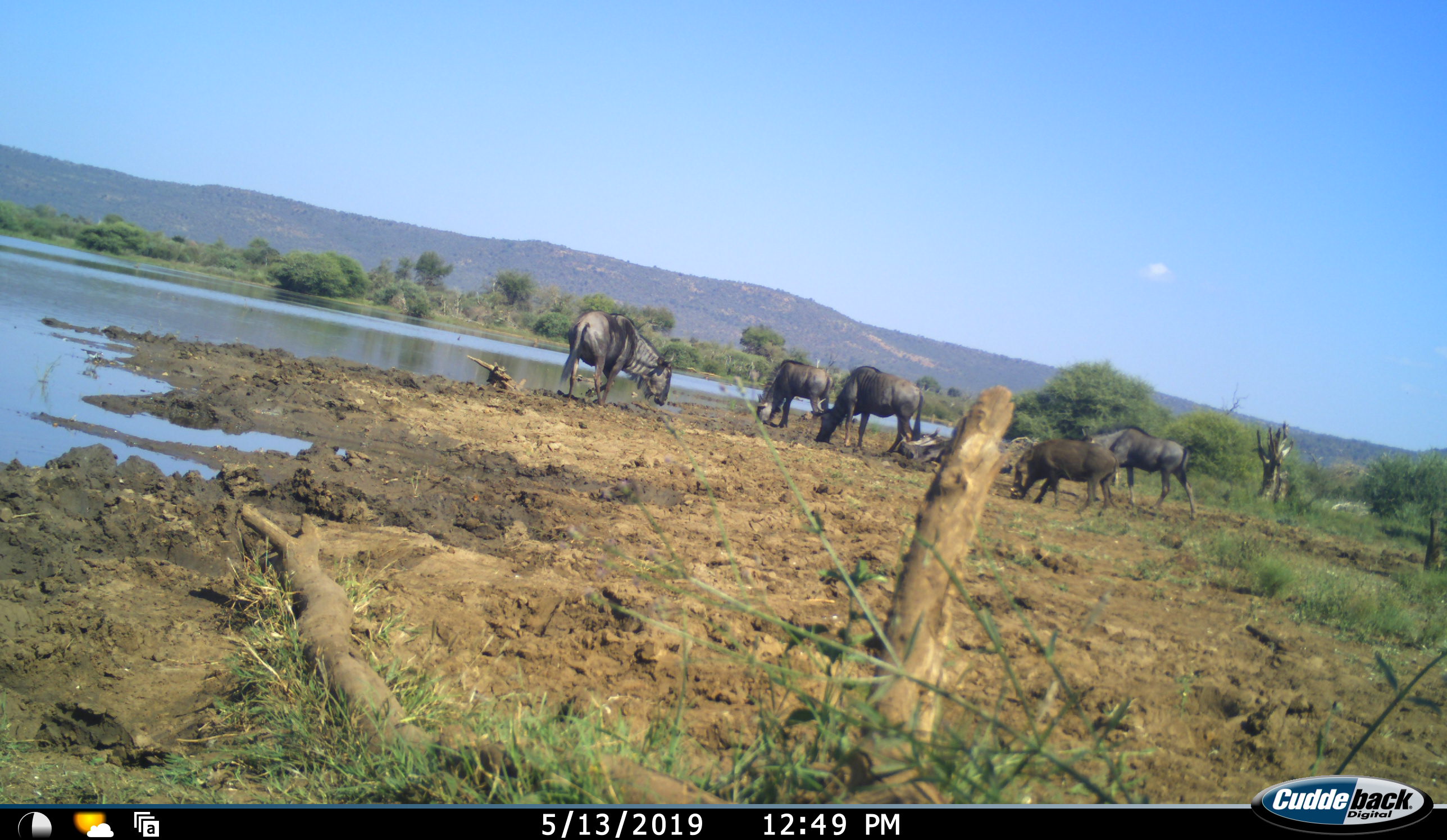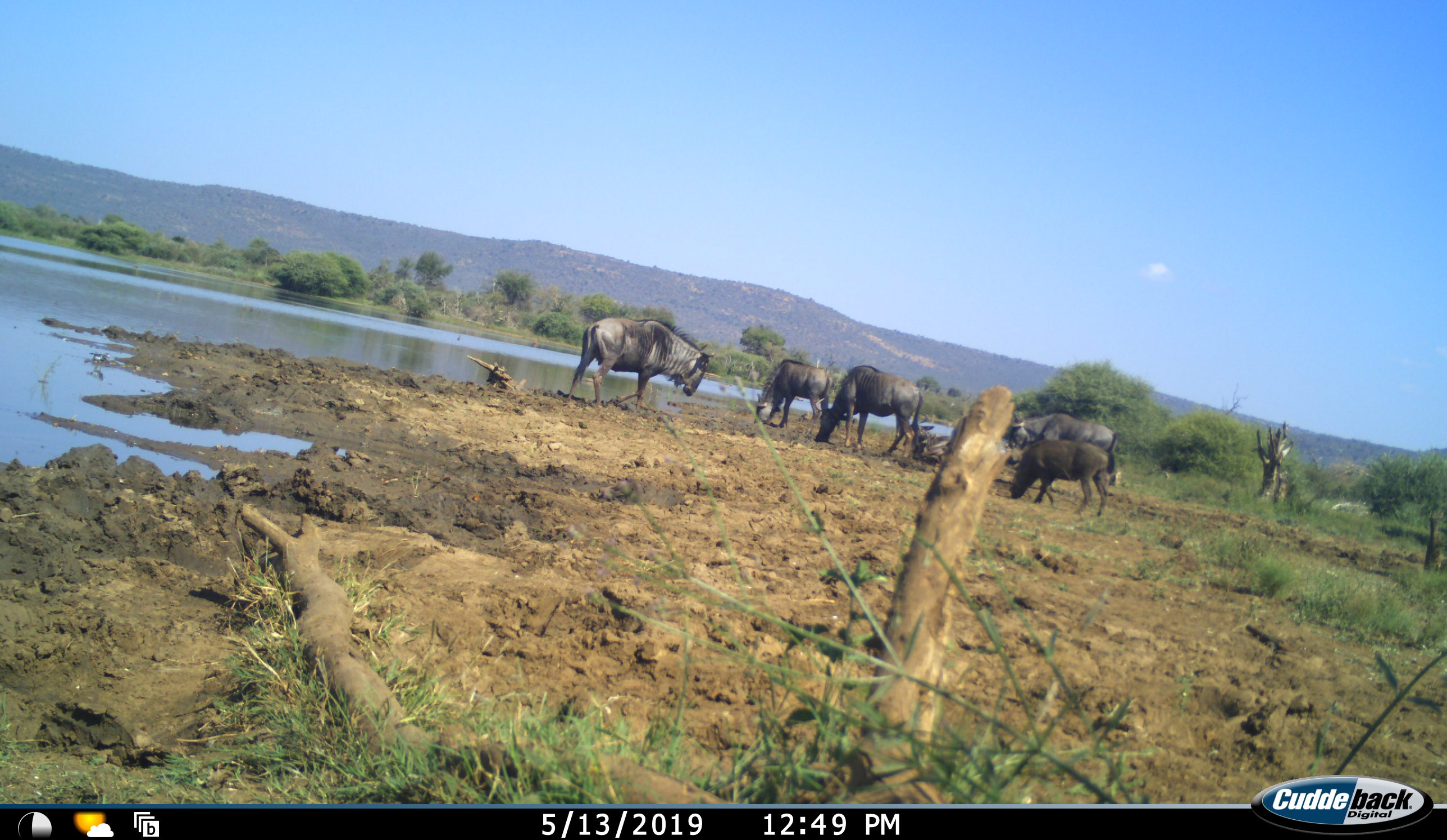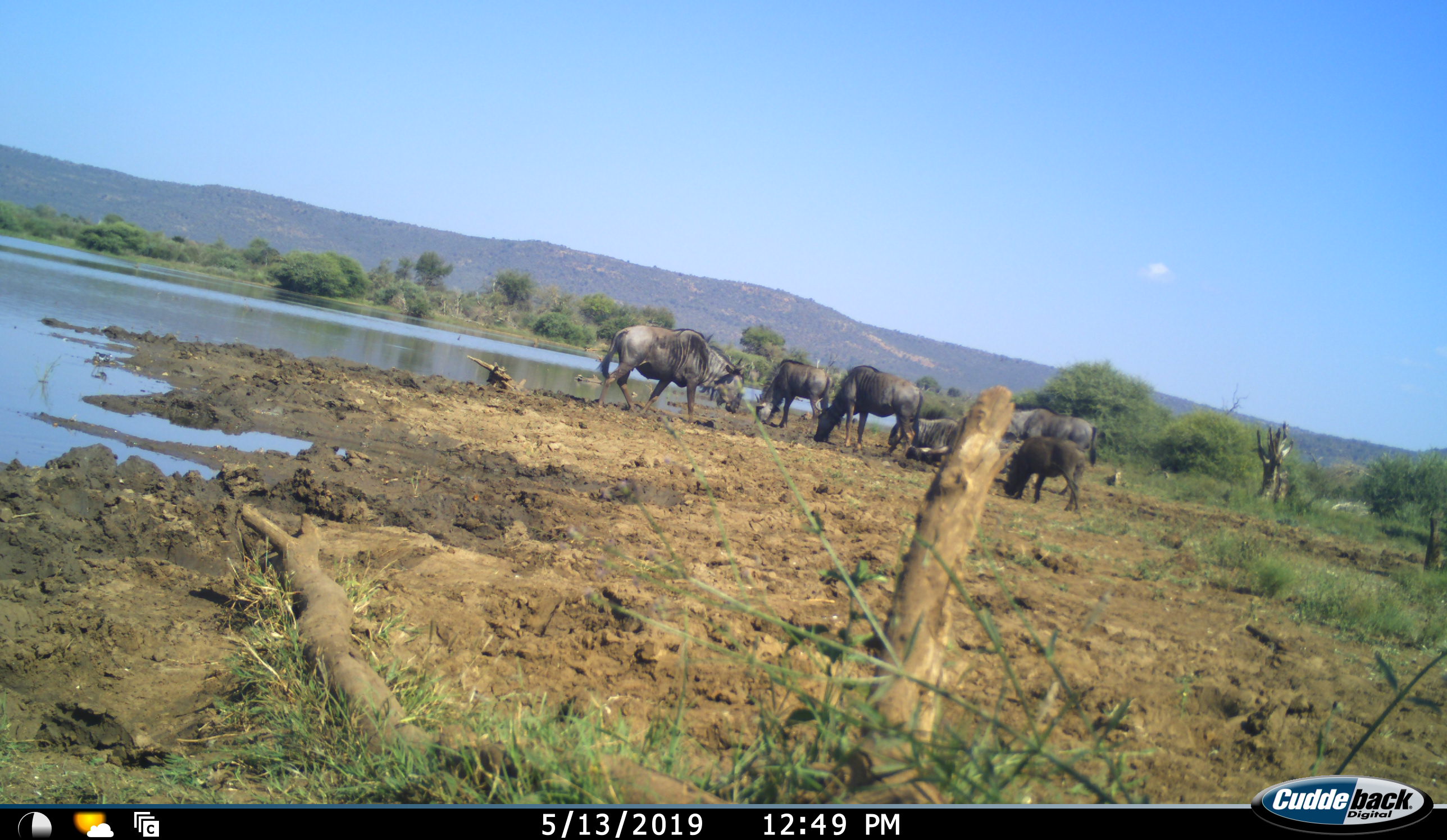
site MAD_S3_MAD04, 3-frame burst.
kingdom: Animalia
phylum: Chordata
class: Mammalia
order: Artiodactyla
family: Bovidae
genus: Connochaetes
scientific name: Connochaetes taurinus taurinus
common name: blue wildebeest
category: wildebeestblue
Wildebeestblue (blue wildebeest) (Connochaetes taurinus taurinus), count 5. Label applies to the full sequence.